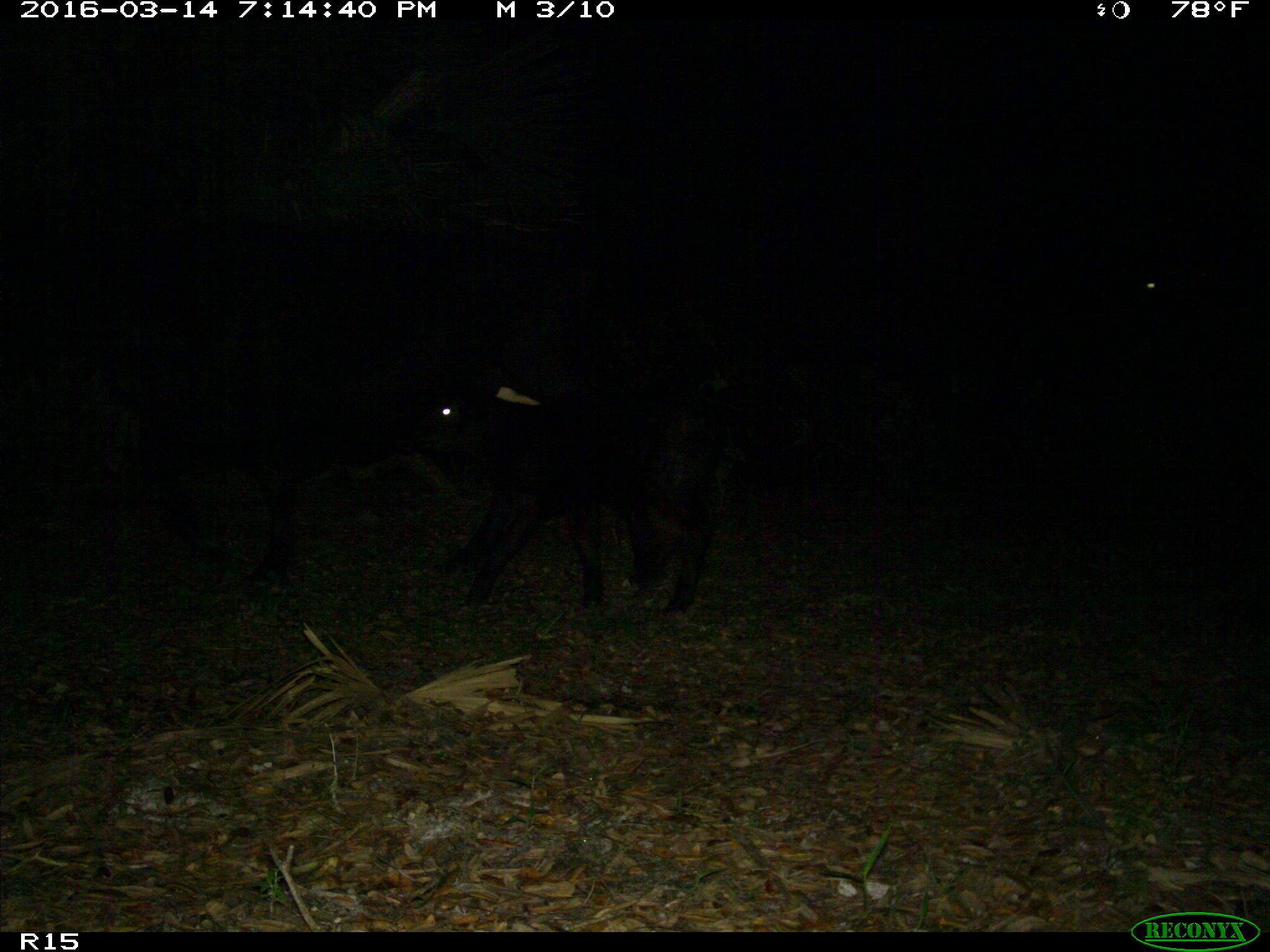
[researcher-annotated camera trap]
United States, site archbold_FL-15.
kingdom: Animalia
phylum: Chordata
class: Mammalia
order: Artiodactyla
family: Bovidae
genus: Bos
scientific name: Bos taurus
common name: domestic cow